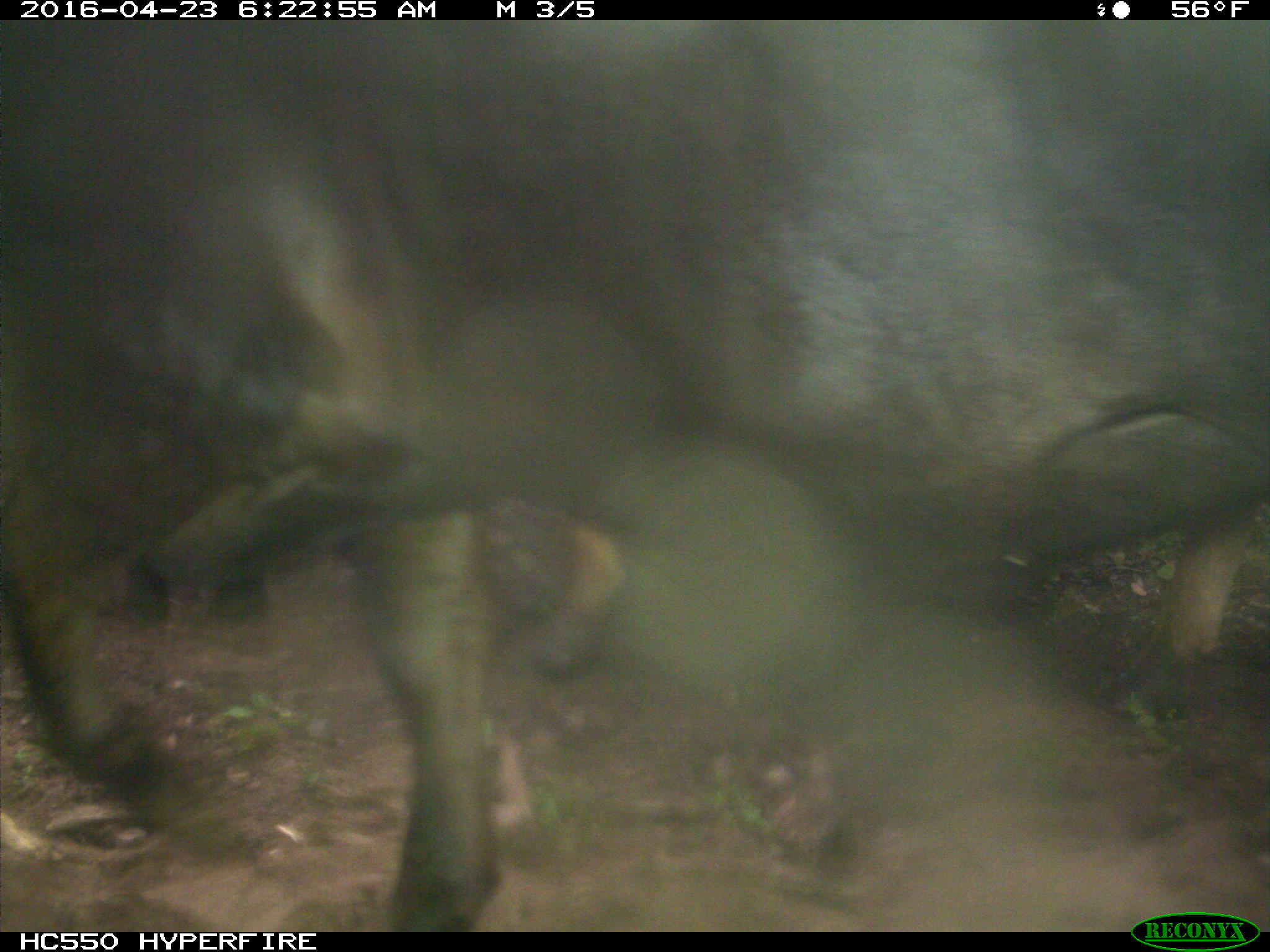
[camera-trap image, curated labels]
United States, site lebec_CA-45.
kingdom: Animalia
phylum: Chordata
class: Mammalia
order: Artiodactyla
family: Bovidae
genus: Bos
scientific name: Bos taurus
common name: domestic cow